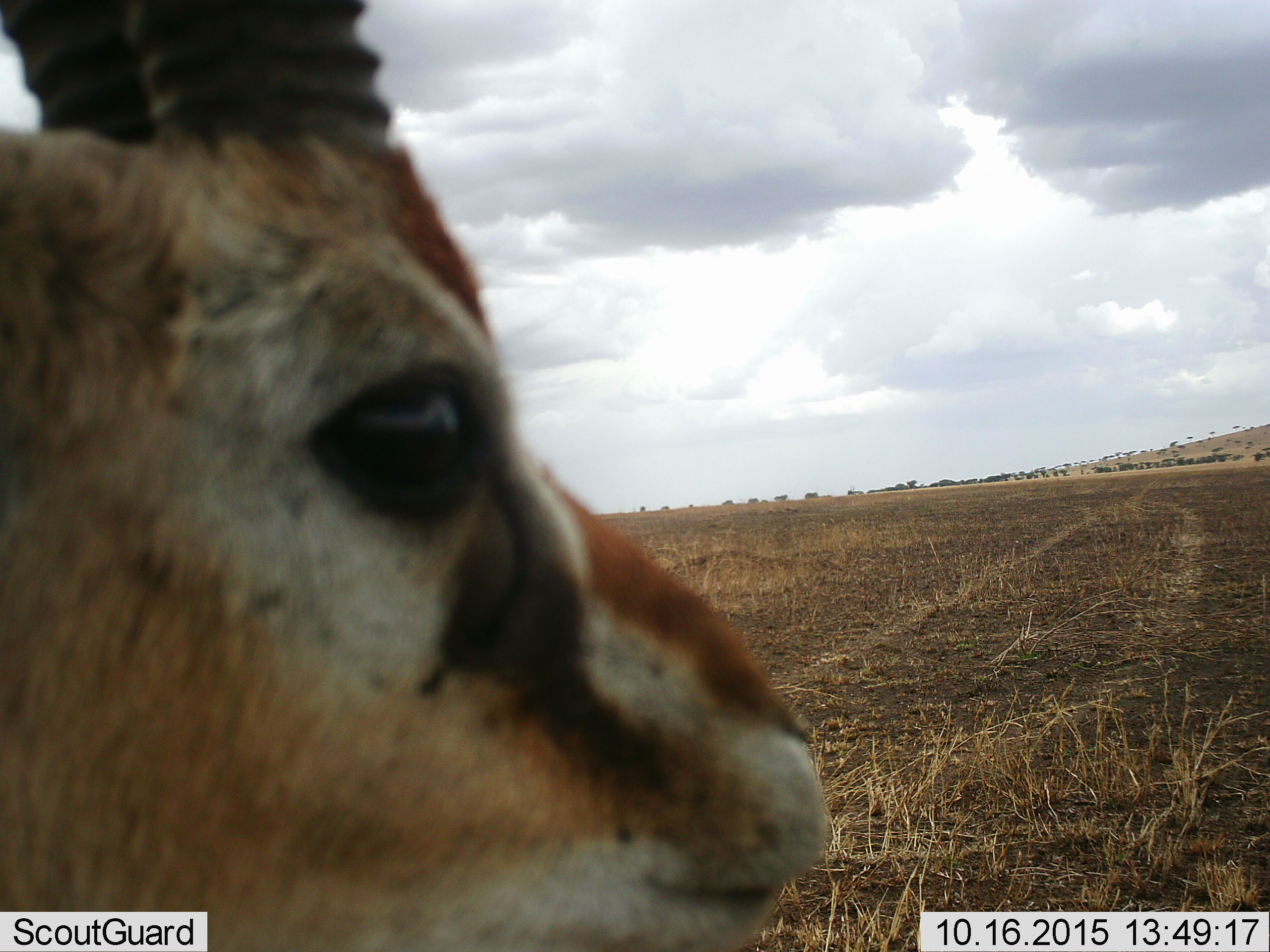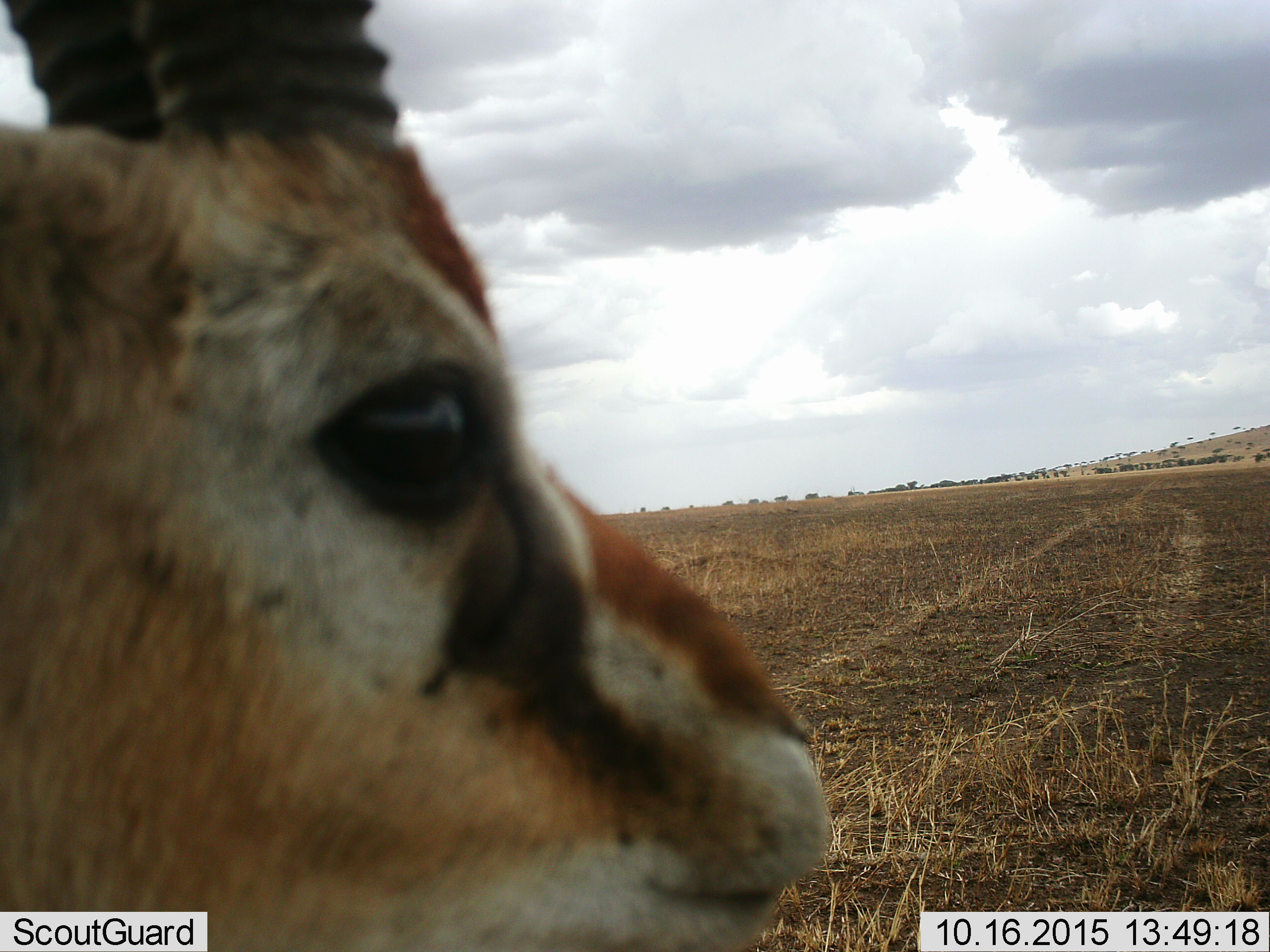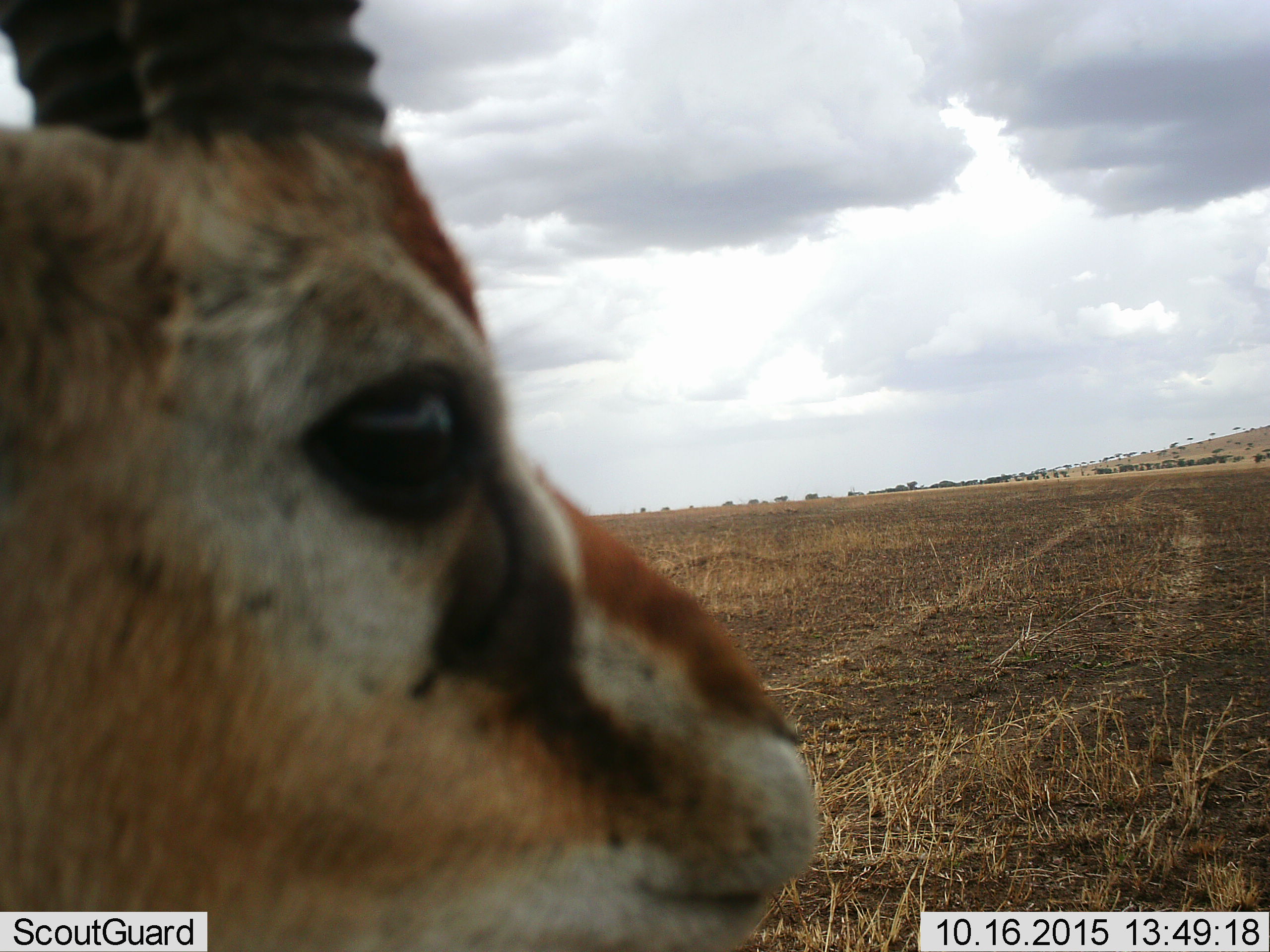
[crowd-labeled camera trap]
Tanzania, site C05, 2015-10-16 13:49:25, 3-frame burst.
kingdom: Animalia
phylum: Chordata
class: Mammalia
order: Artiodactyla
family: Bovidae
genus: Eudorcas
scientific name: Eudorcas thomsonii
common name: thomson's gazelle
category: gazellethomsons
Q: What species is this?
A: Gazellethomsons (thomson's gazelle) (Eudorcas thomsonii).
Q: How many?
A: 1.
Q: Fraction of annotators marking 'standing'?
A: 93%.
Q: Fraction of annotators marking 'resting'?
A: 0%.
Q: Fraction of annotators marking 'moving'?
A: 0%.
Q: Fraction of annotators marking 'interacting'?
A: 14%.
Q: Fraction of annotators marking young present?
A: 0%.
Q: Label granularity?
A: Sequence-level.